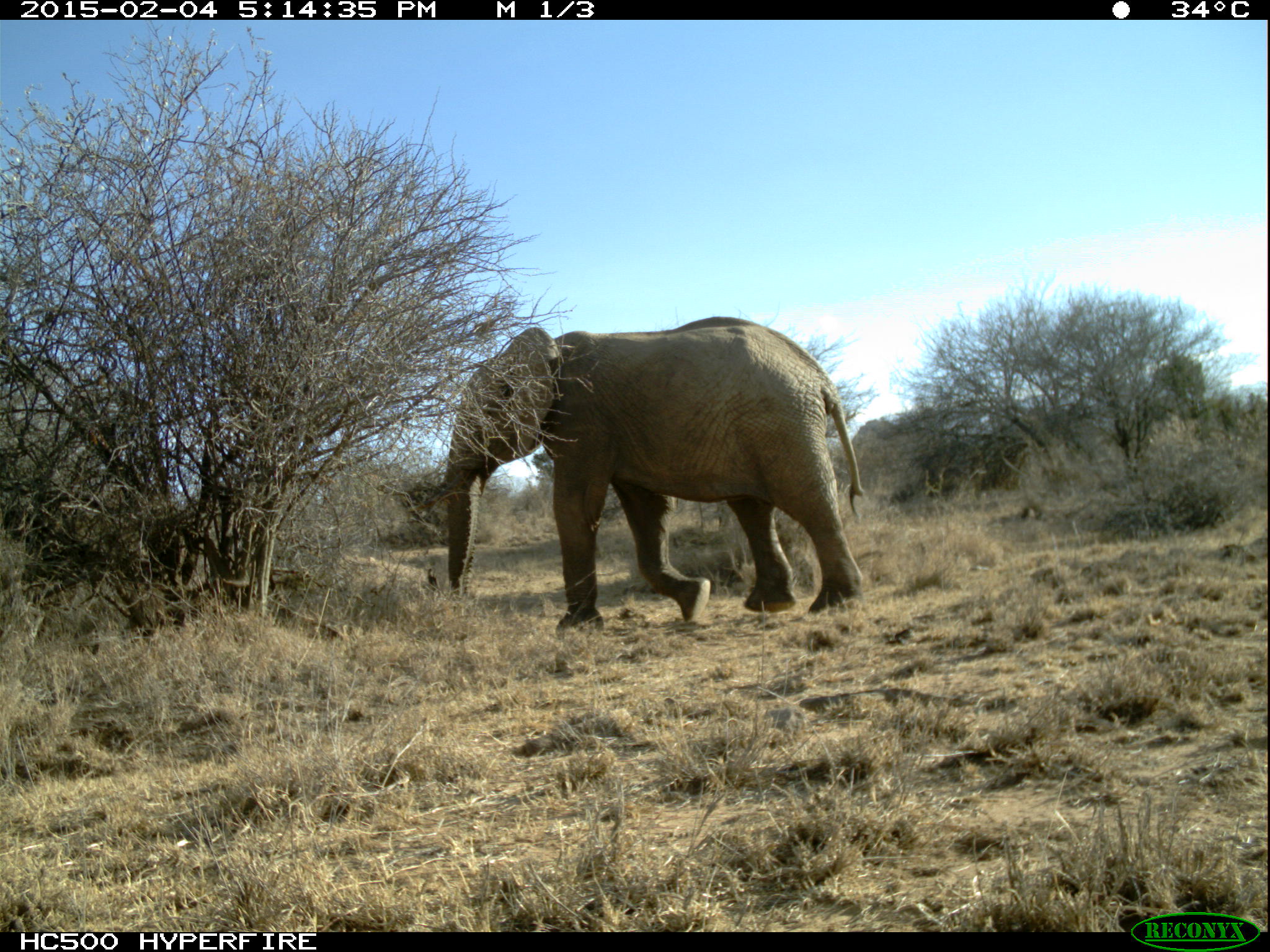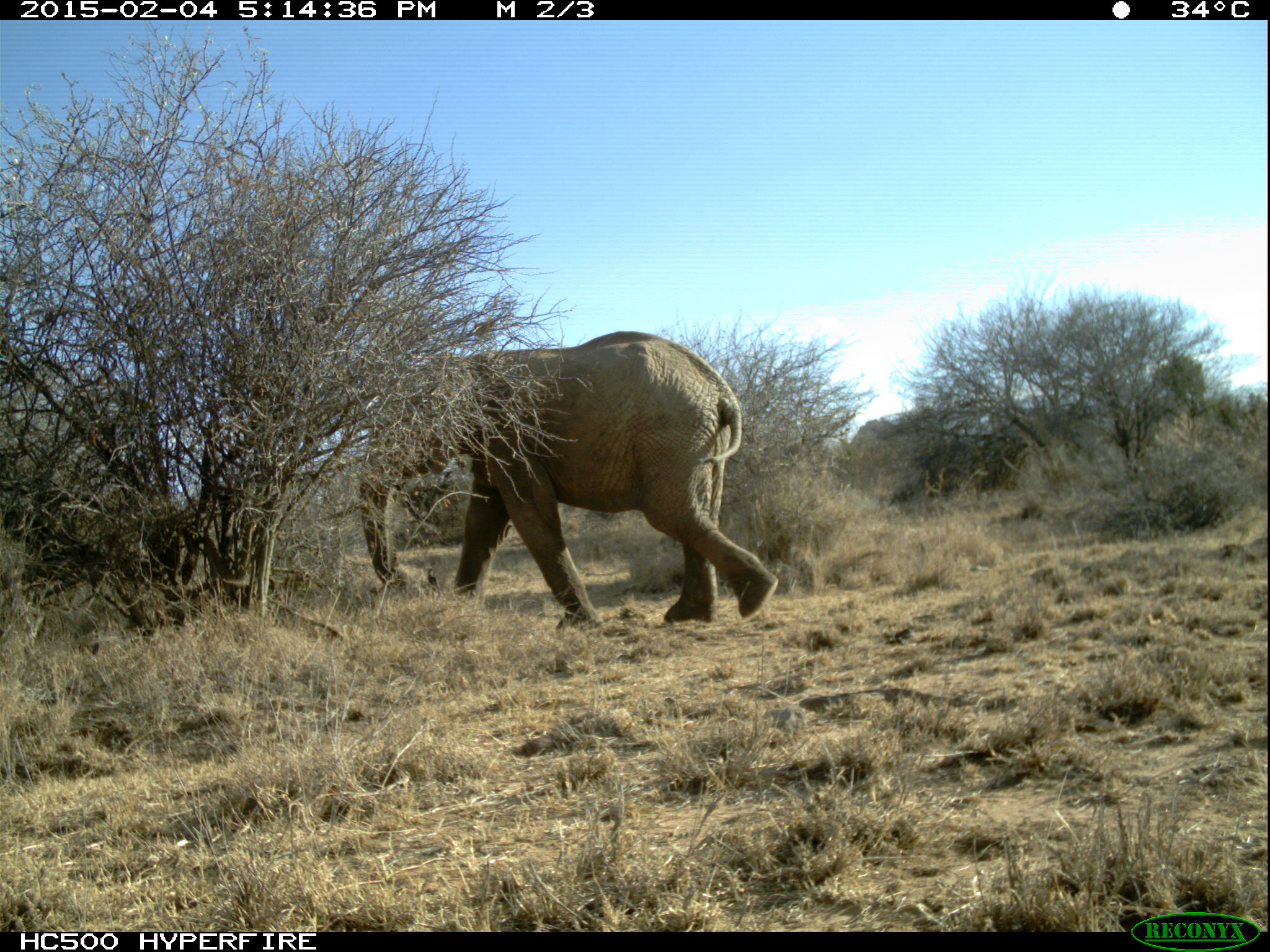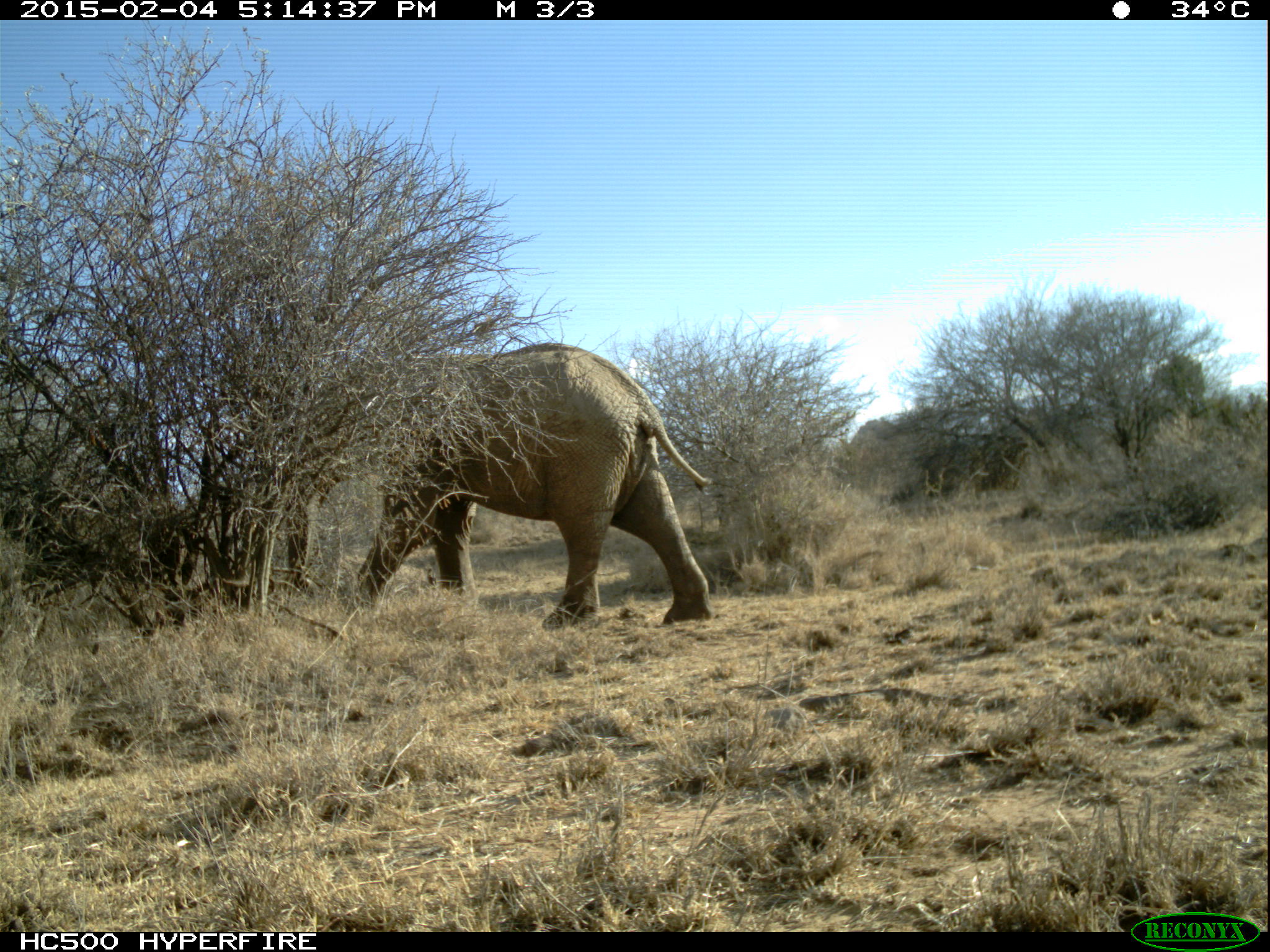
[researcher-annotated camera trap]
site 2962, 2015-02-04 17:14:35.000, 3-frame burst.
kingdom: Animalia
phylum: Chordata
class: Mammalia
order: Proboscidea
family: Elephantidae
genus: Loxodonta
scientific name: Loxodonta africana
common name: african bush elephant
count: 1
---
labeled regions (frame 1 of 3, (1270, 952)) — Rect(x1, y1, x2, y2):
loxodonta africana: Rect(447, 315, 866, 630)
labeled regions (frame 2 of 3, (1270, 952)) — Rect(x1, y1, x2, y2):
loxodonta africana: Rect(358, 322, 782, 625)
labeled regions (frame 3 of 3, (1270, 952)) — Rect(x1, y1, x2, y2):
loxodonta africana: Rect(286, 337, 710, 623)